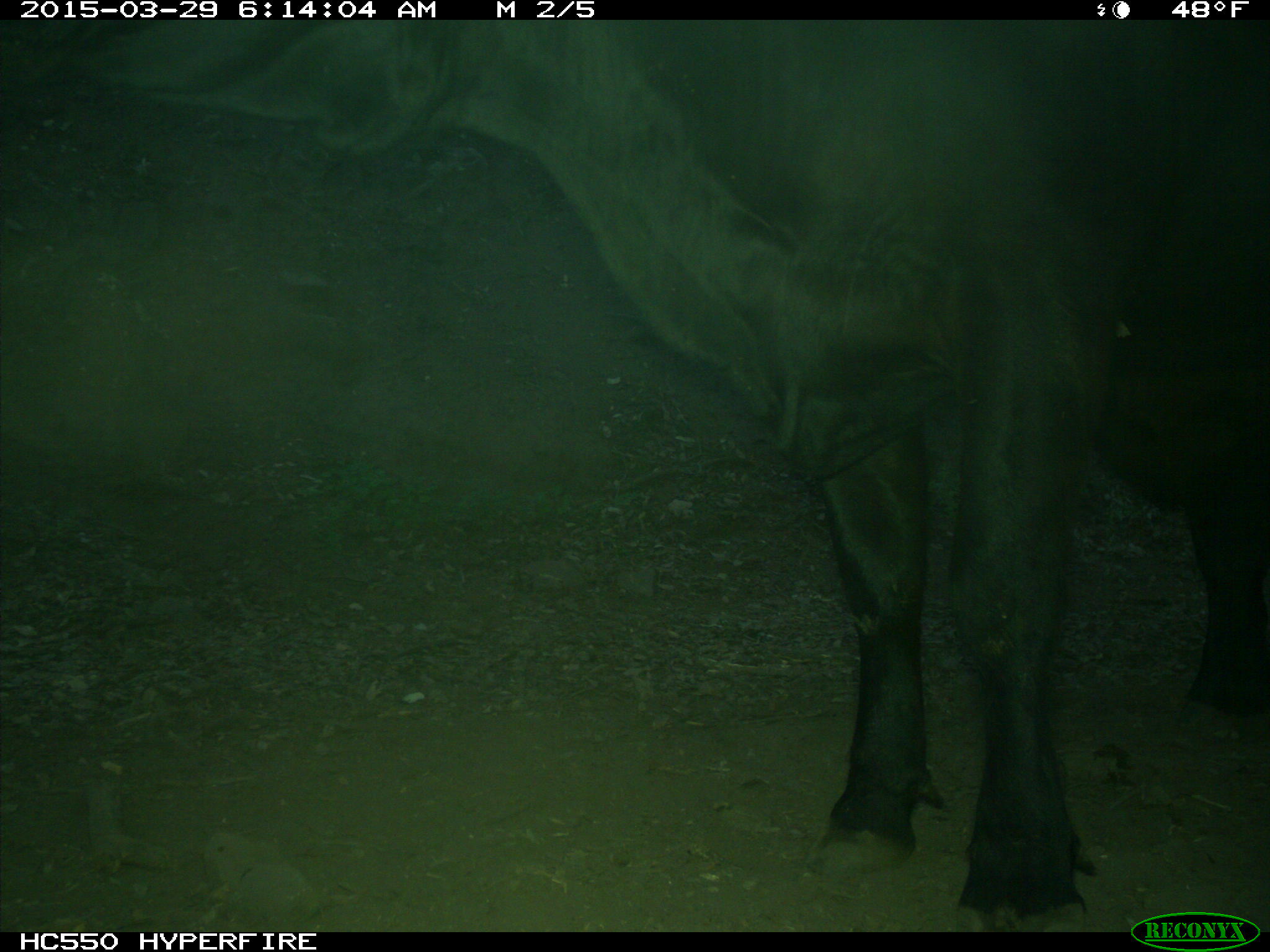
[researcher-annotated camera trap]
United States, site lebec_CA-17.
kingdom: Animalia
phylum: Chordata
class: Mammalia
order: Artiodactyla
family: Bovidae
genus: Bos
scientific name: Bos taurus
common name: domestic cow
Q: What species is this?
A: Bos taurus (domestic cow).